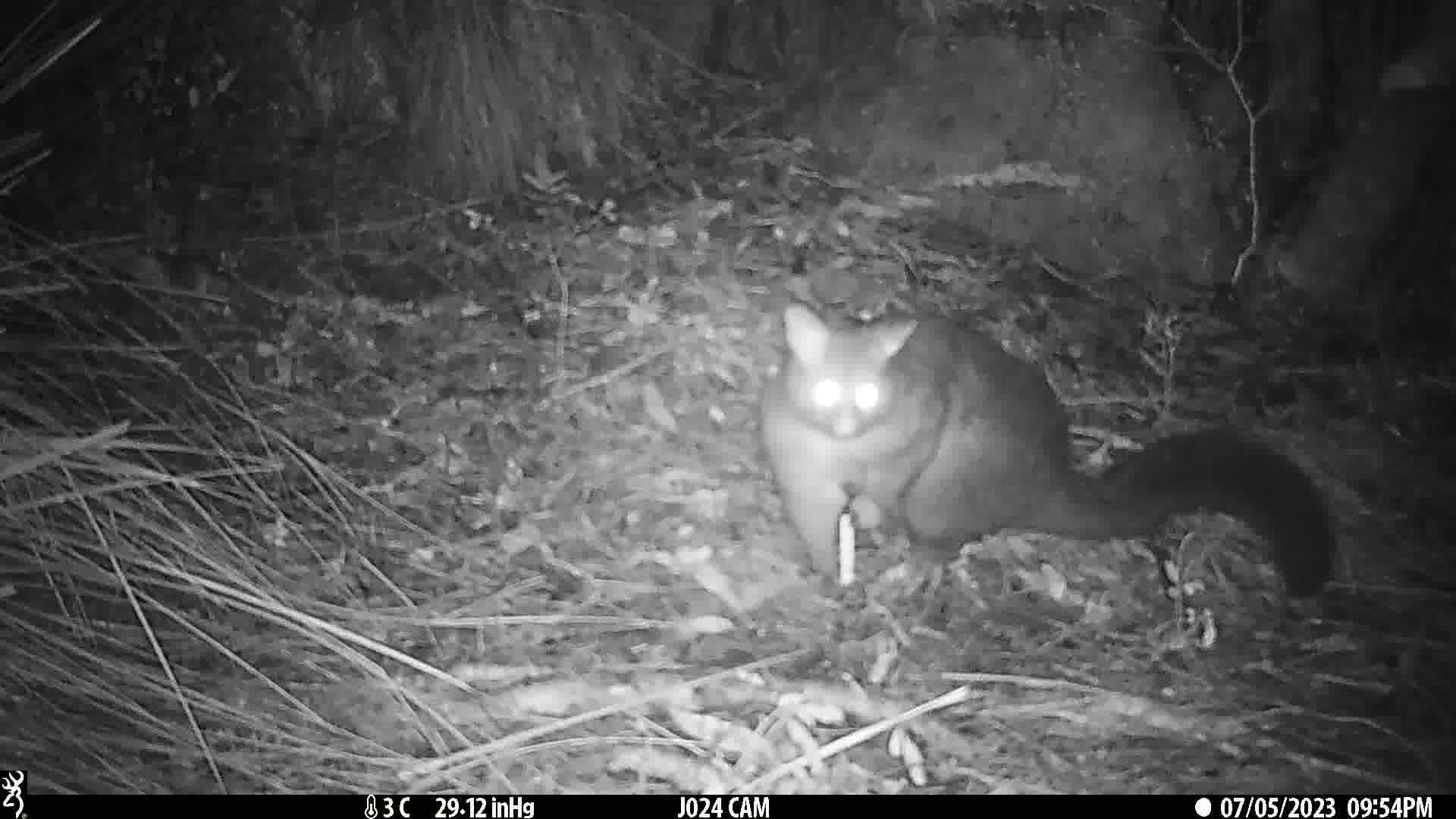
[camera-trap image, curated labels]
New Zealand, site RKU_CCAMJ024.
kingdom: Animalia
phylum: Chordata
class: Mammalia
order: Diprotodontia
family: Phalangeridae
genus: Trichosurus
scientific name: Trichosurus vulpecula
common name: common brushtail possum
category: possum